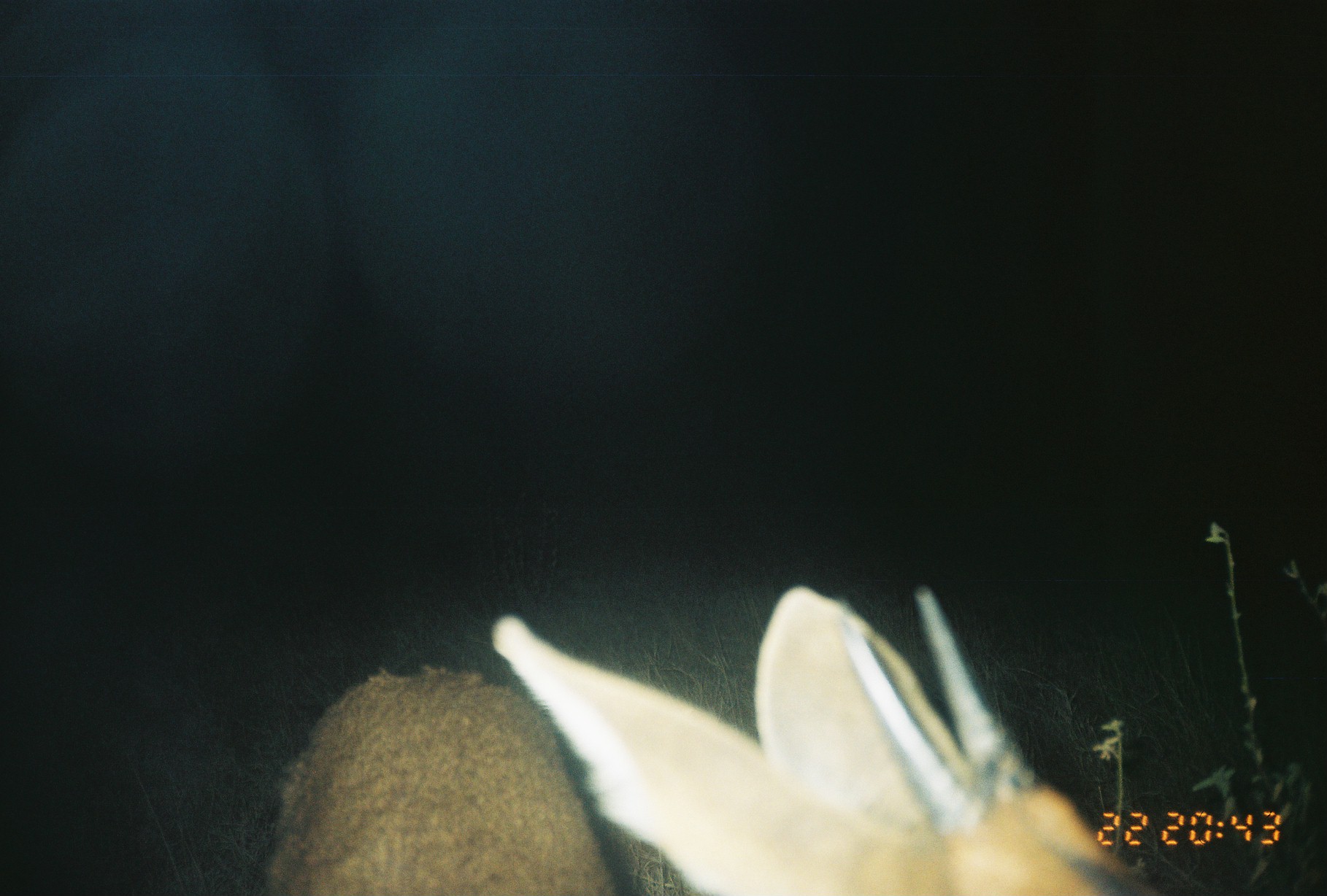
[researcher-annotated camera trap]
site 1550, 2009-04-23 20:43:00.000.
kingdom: Animalia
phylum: Chordata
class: Mammalia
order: Artiodactyla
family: Bovidae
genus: Sylvicapra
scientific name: Sylvicapra grimmia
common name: bush duiker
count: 1